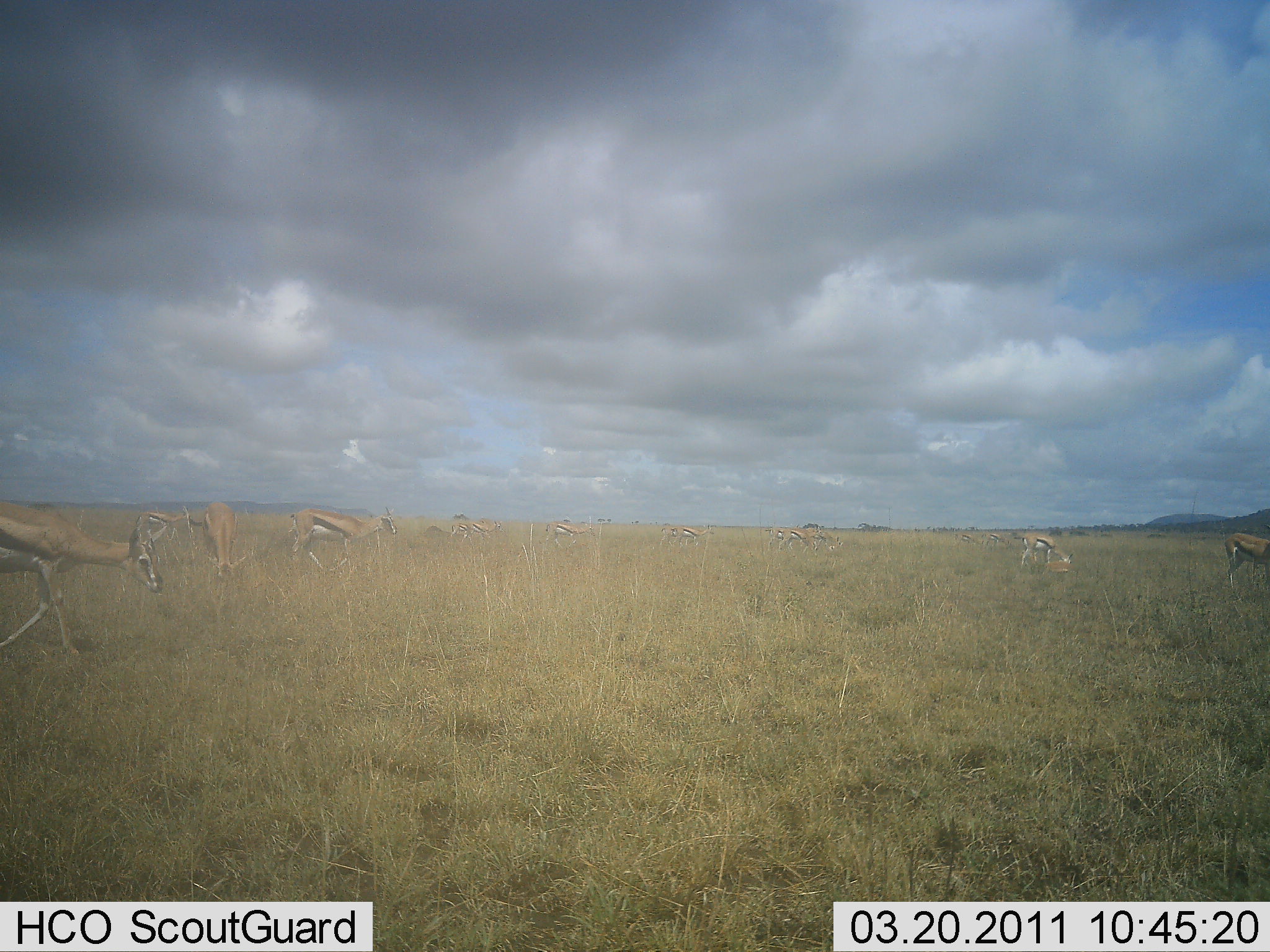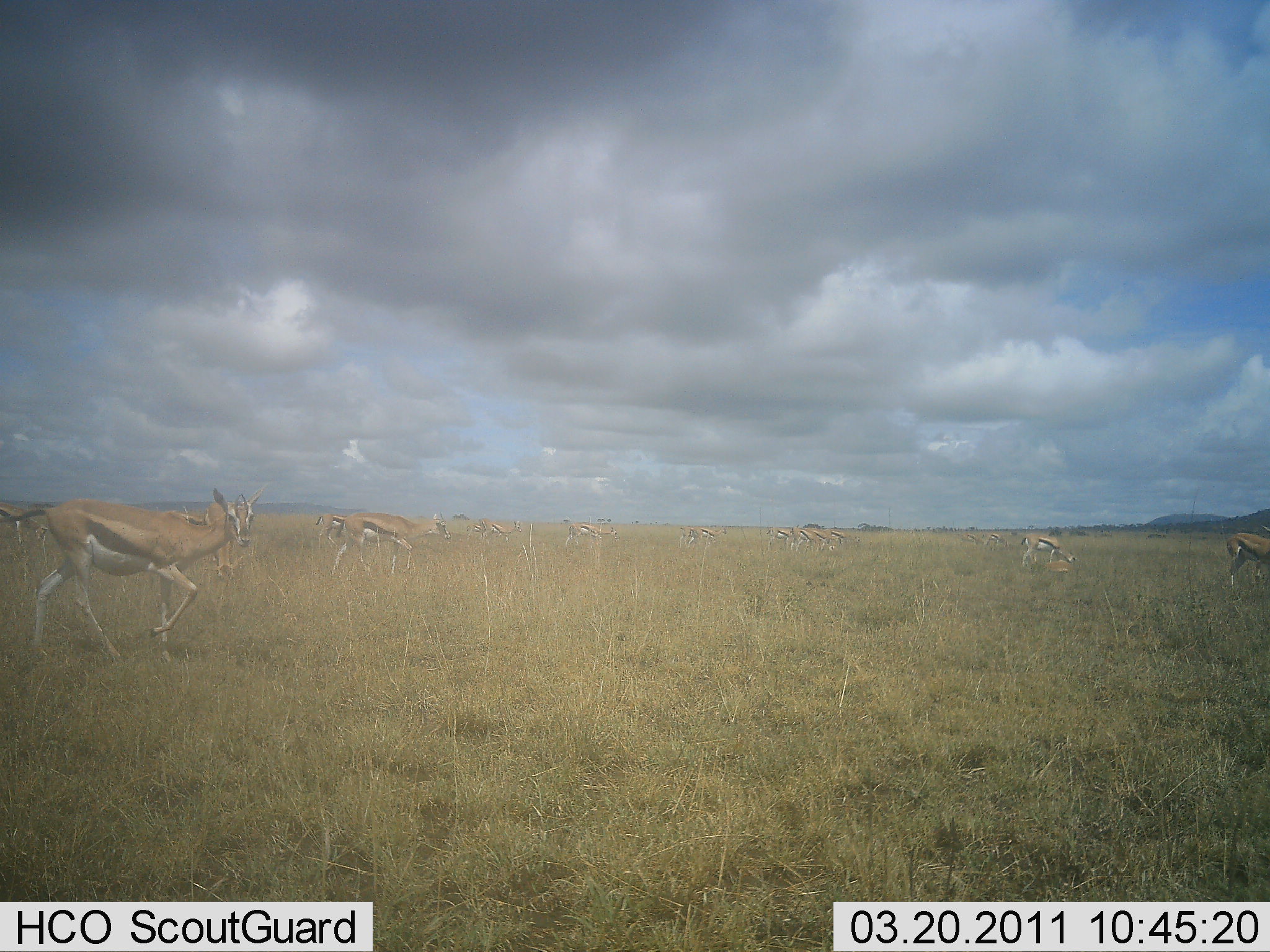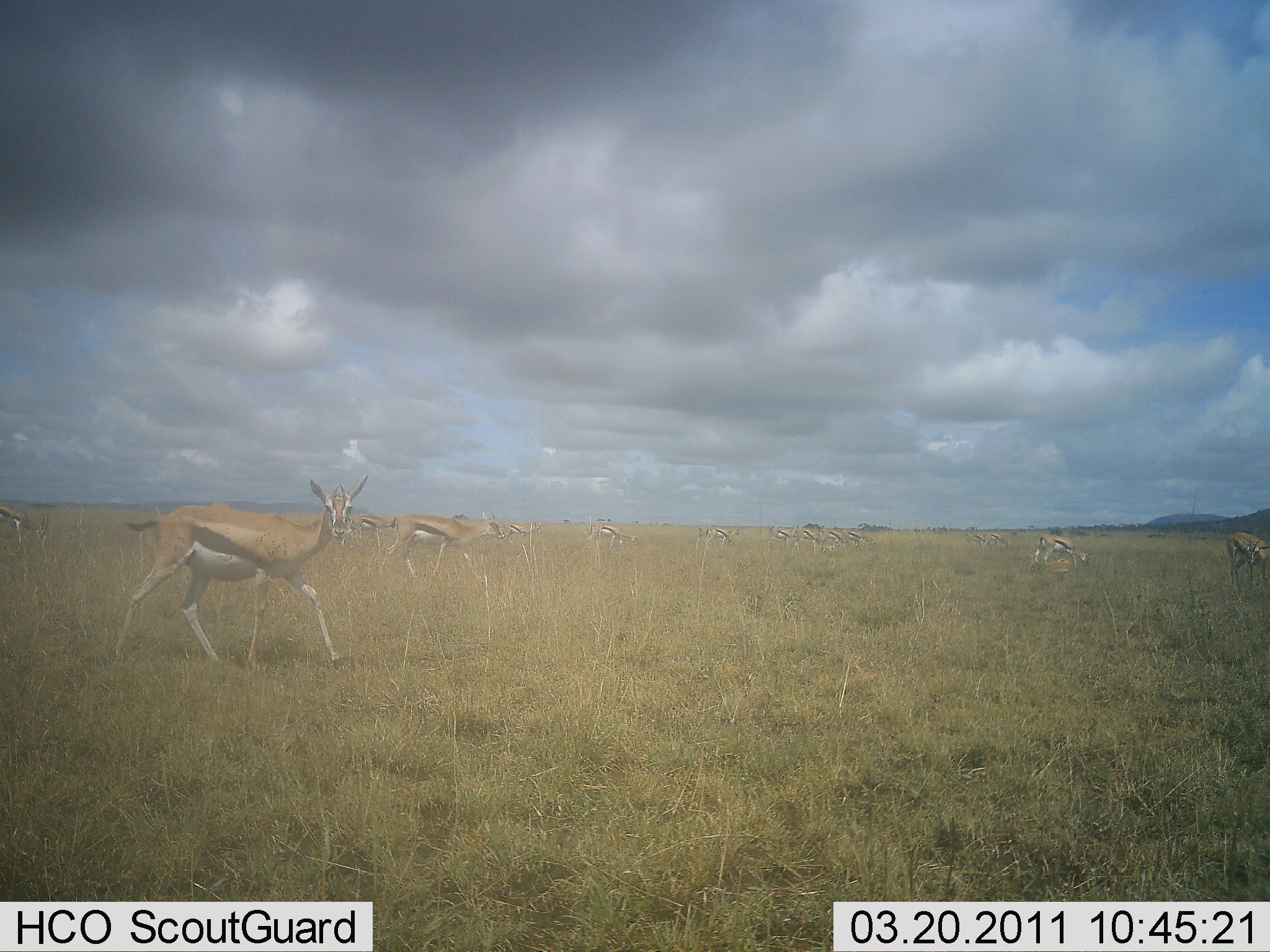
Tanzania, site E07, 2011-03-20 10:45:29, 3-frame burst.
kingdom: Animalia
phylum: Chordata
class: Mammalia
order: Artiodactyla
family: Bovidae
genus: Eudorcas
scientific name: Eudorcas thomsonii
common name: thomson's gazelle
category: gazellethomsons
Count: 11-50.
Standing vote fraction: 0%.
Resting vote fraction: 0%.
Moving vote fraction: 100%.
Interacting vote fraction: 0%.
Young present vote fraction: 0%.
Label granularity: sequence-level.